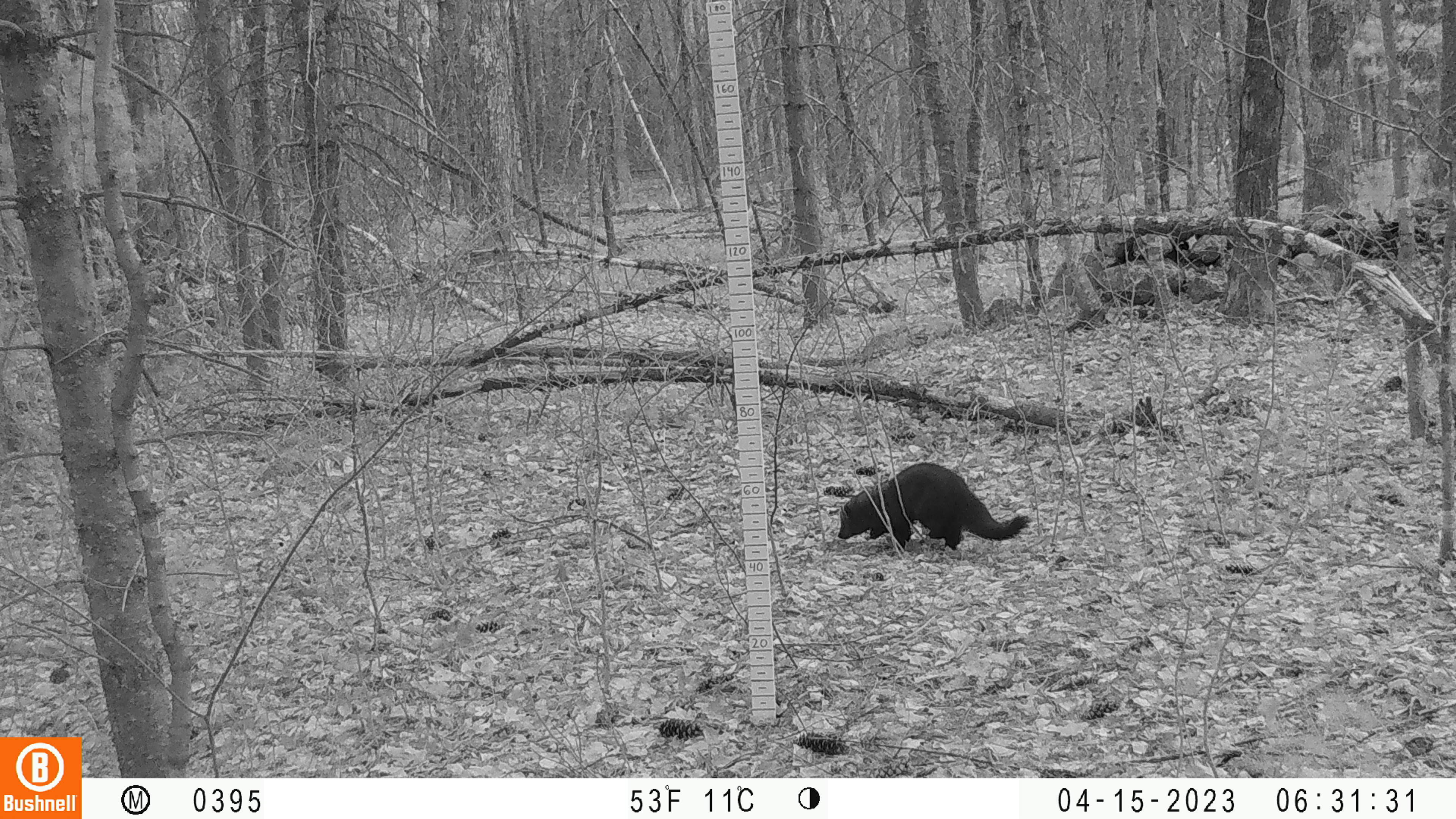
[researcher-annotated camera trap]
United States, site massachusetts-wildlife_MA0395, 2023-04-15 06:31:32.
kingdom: Animalia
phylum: Chordata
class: Mammalia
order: Carnivora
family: Mustelidae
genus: Pekania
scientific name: Pekania pennanti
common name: fisher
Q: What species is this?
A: Fisher (Pekania pennanti).